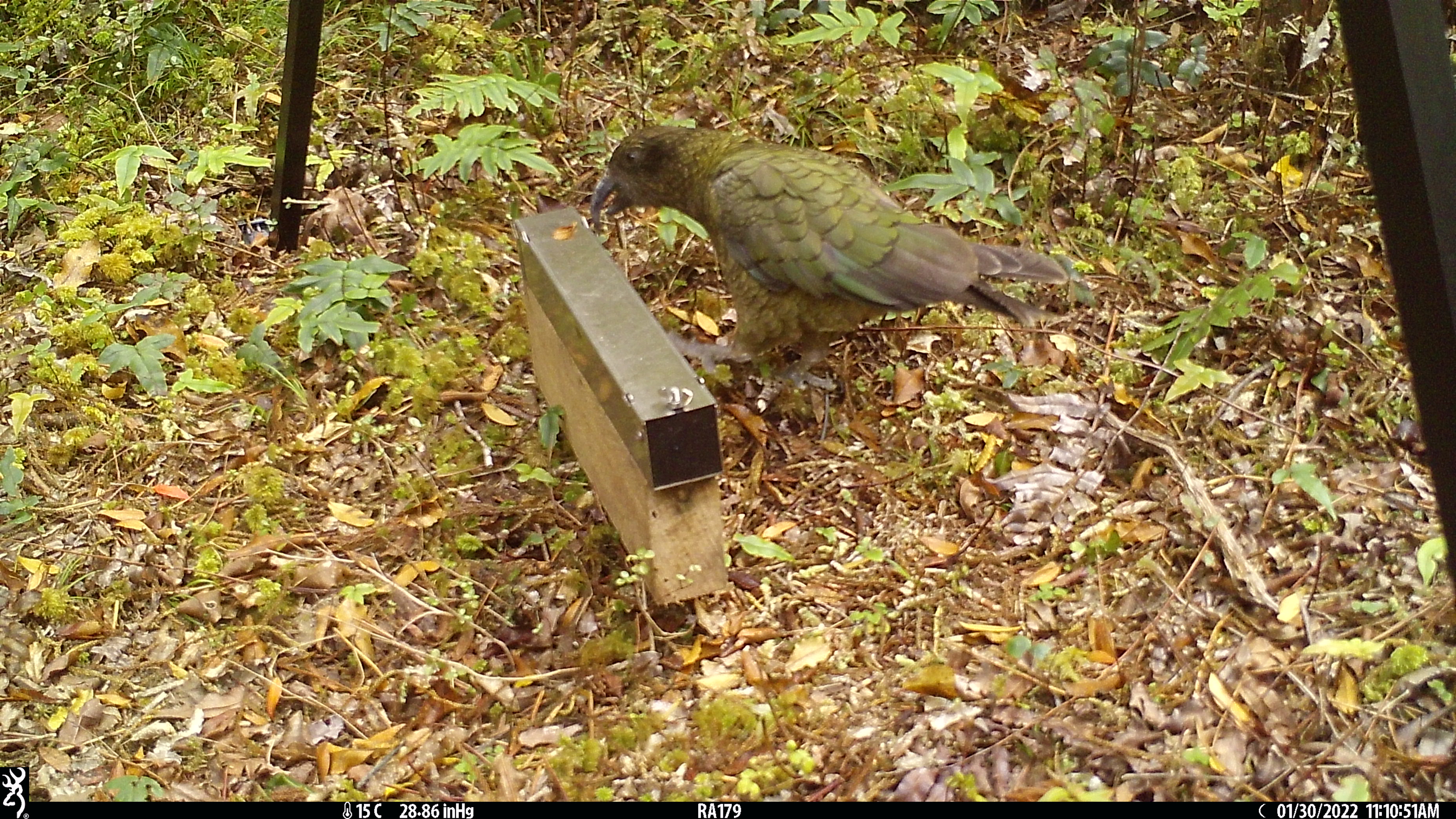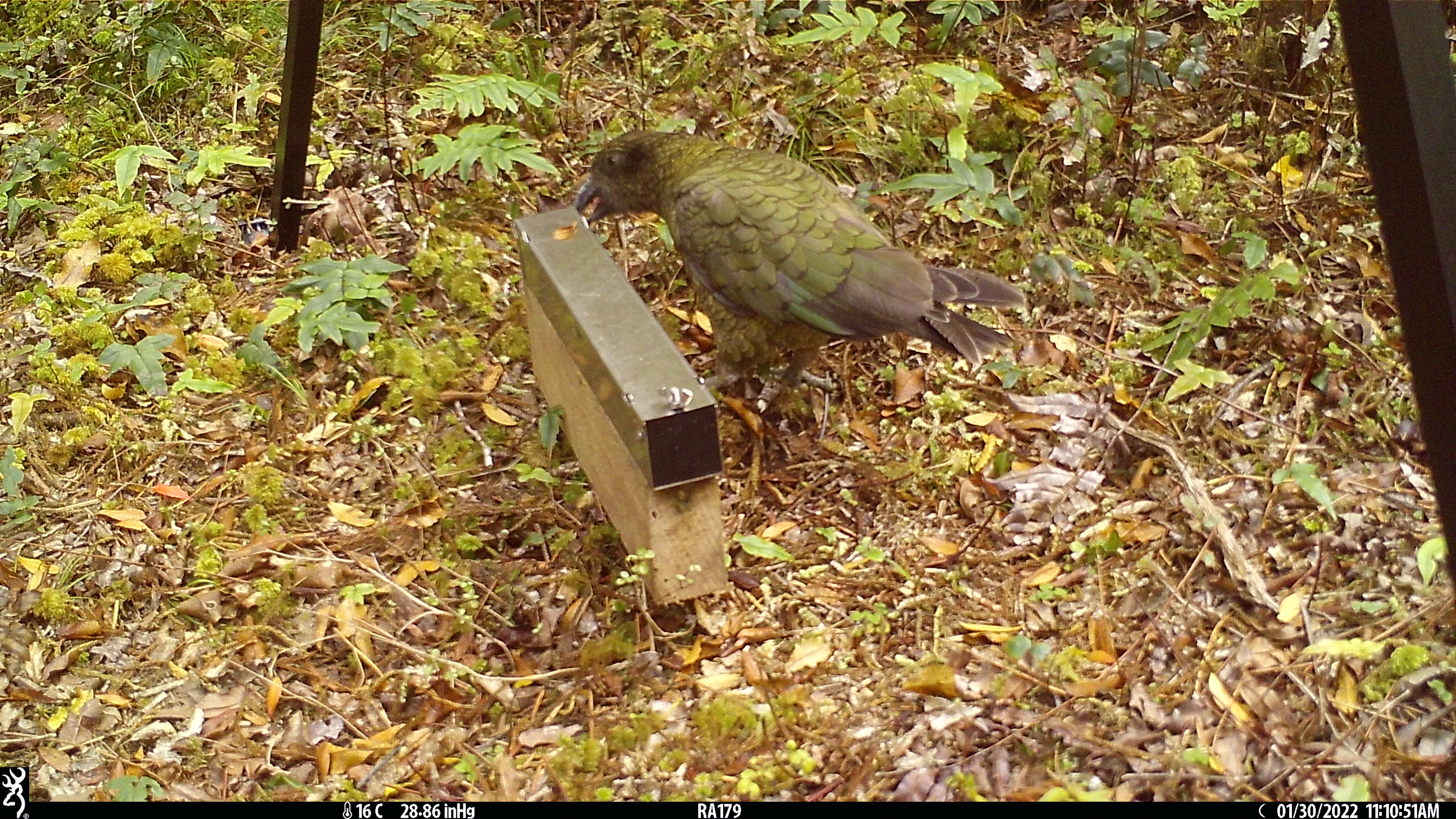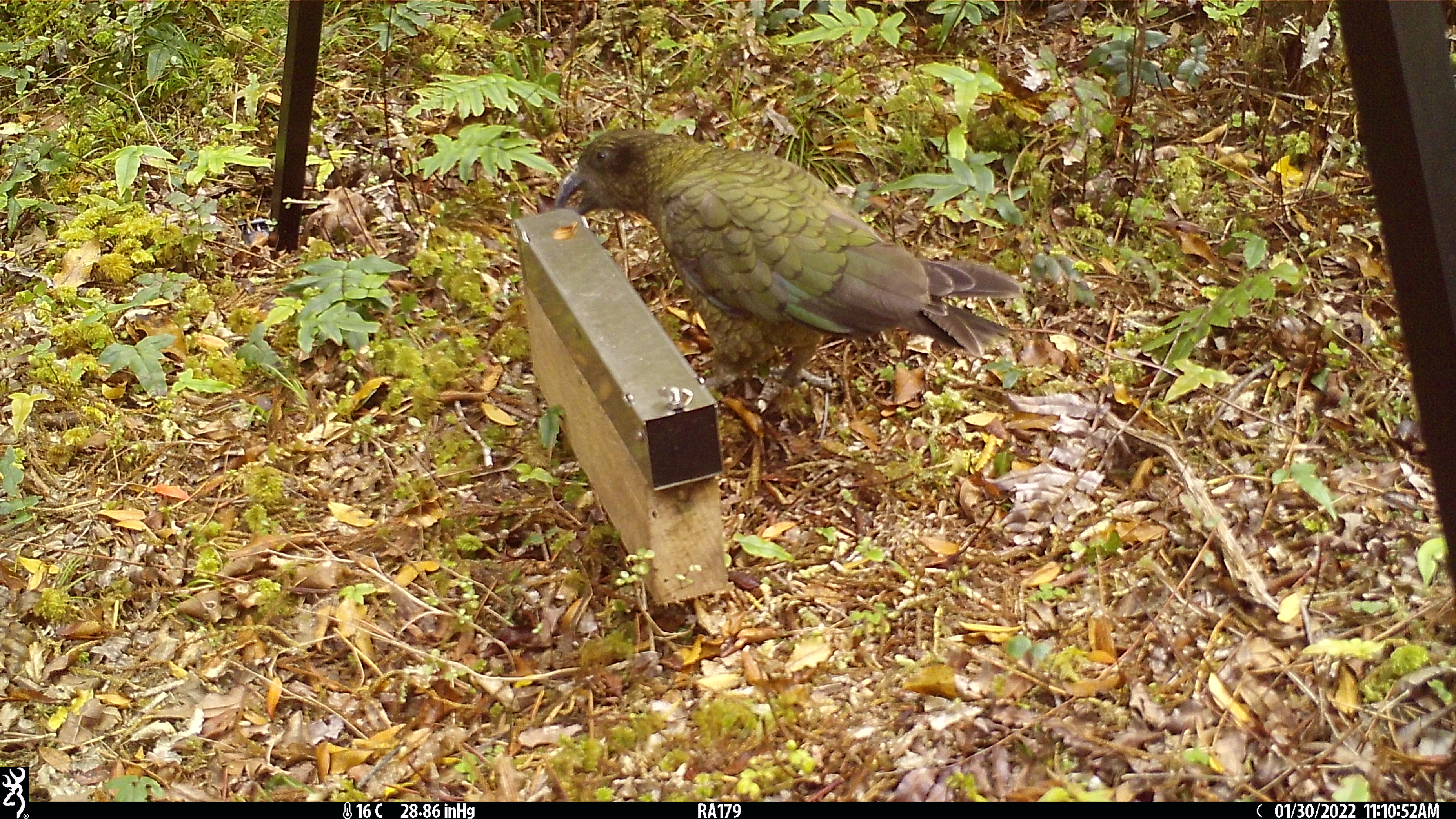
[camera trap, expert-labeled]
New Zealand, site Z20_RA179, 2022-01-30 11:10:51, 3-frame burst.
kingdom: Animalia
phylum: Chordata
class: Aves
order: Psittaciformes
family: Strigopidae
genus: Nestor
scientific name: Nestor notabilis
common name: kea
Kea (Nestor notabilis).